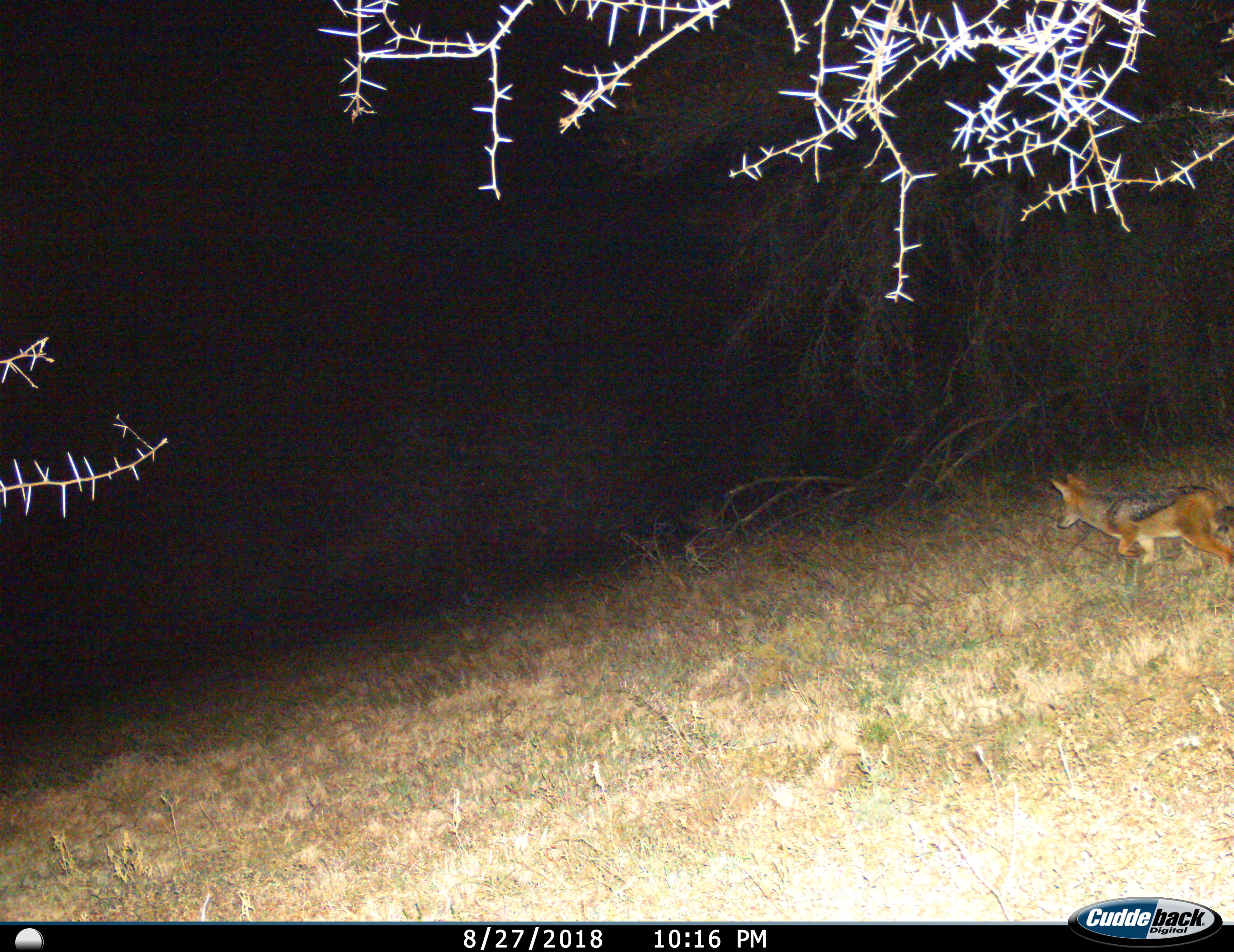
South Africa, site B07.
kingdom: Animalia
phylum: Chordata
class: Mammalia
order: Carnivora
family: Canidae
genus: Lupulella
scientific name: Lupulella mesomelas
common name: black-backed jackal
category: jackalblackbacked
Jackalblackbacked (black-backed jackal) (Lupulella mesomelas), count 1. Behavior (volunteer vote fractions): standing 10%, resting 0%, moving 90%, interacting 0%. Young present (vote fraction): 0%. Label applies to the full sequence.